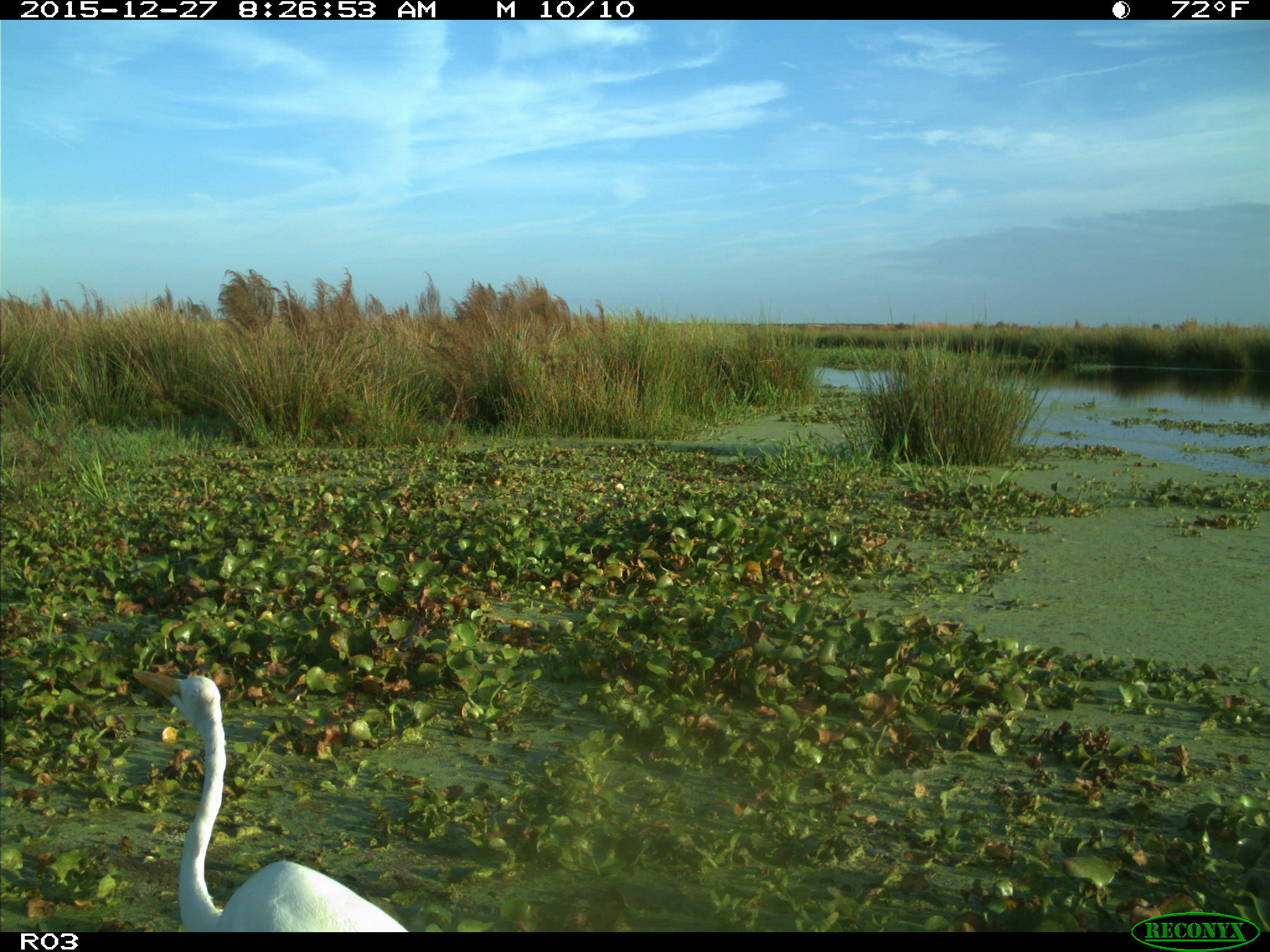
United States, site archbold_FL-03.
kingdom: Animalia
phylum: Chordata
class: Aves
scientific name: Aves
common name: birds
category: unidentified bird